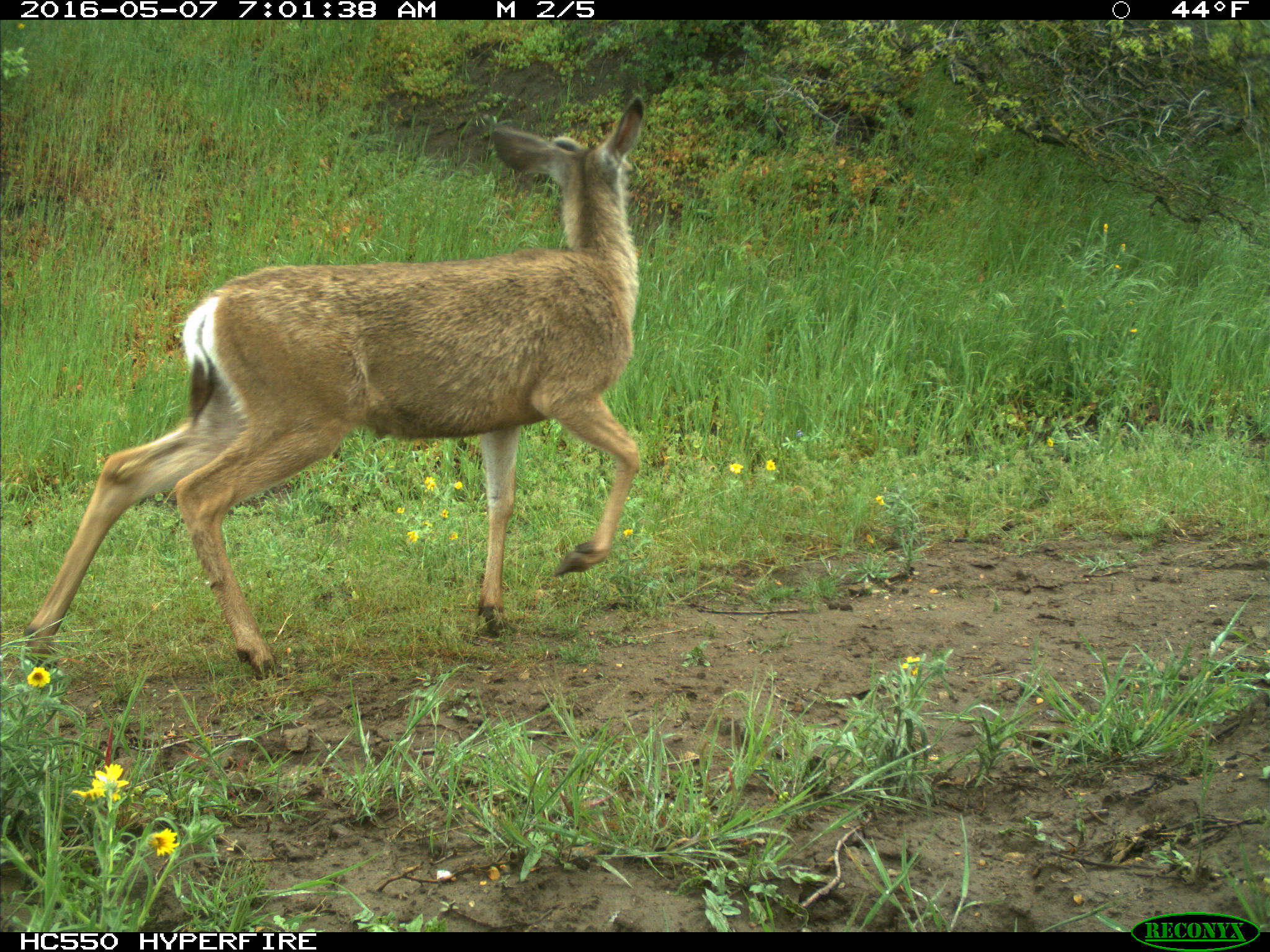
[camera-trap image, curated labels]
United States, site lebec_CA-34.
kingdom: Animalia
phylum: Chordata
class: Mammalia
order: Artiodactyla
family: Cervidae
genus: Odocoileus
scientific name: Odocoileus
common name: deer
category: unidentified deer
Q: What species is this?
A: Unidentified deer (deer) (Odocoileus).